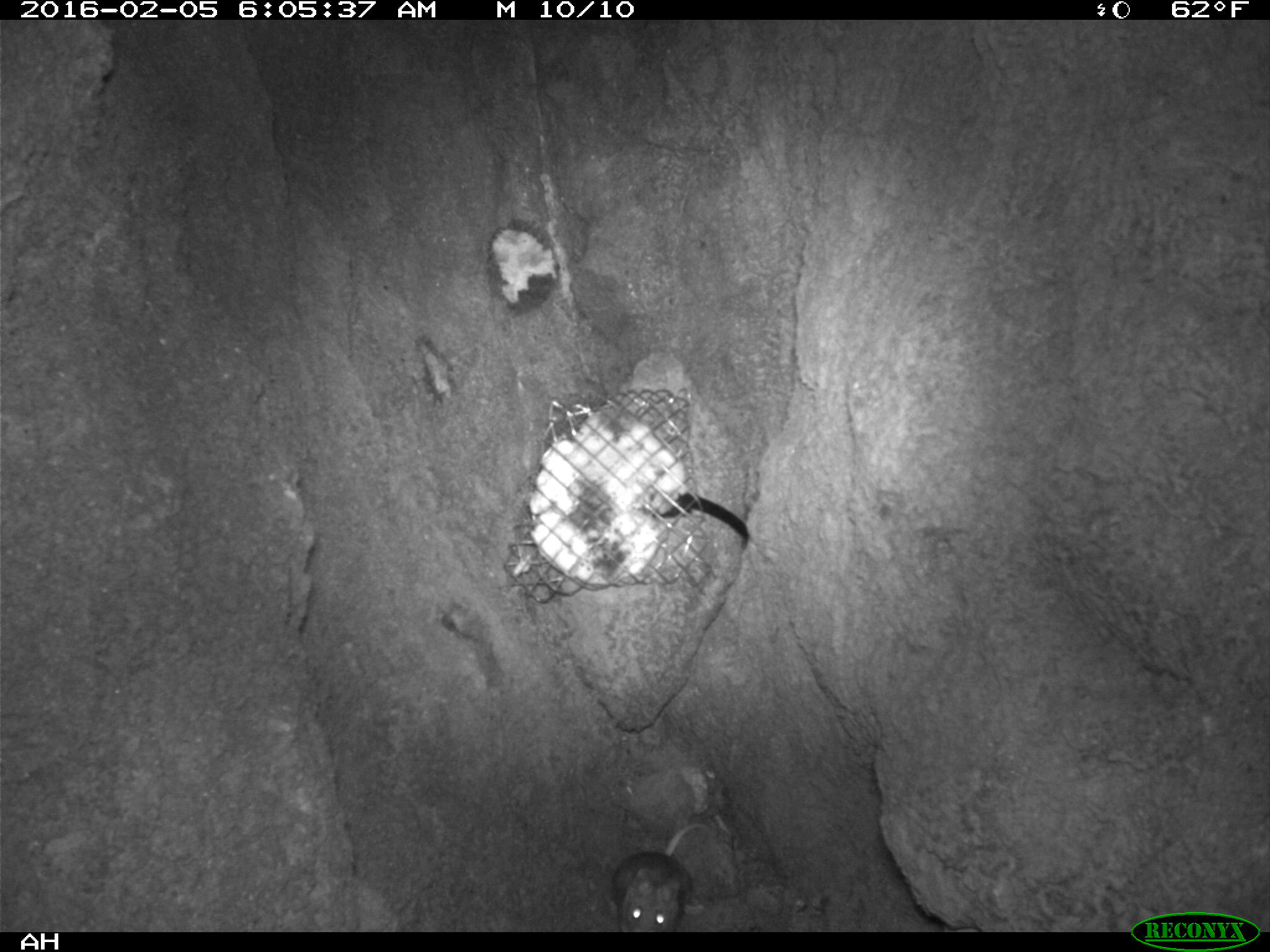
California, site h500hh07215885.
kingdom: Animalia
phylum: Chordata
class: Mammalia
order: Rodentia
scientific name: Rodentia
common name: rodent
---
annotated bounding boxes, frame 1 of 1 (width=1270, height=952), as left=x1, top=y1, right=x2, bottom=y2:
rodent: left=618, top=823, right=716, bottom=930